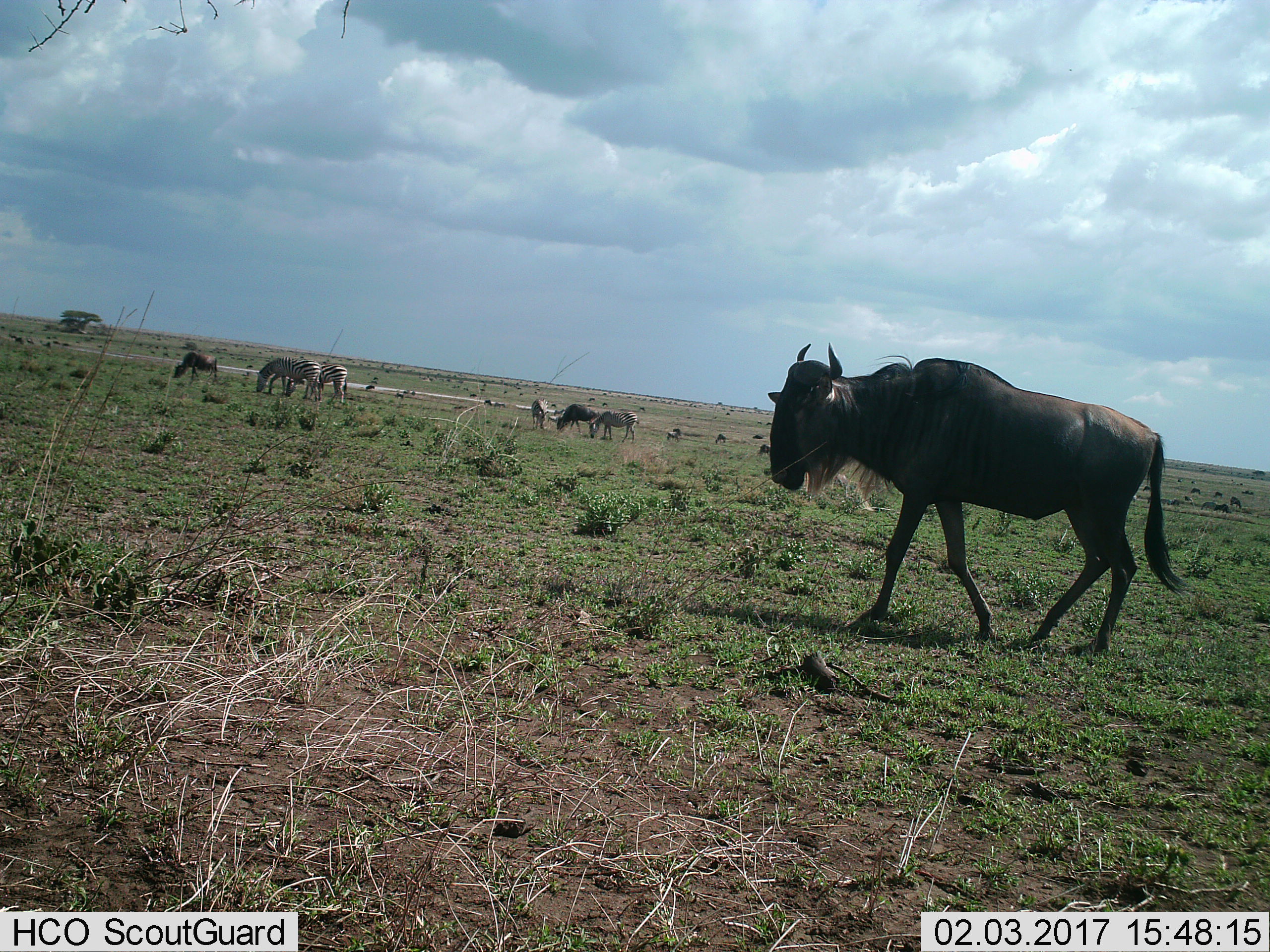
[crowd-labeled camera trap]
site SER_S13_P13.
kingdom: Animalia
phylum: Chordata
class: Mammalia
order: Artiodactyla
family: Bovidae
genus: Connochaetes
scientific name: Connochaetes taurinus taurinus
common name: blue wildebeest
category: wildebeestblue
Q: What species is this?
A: Wildebeestblue (blue wildebeest) (Connochaetes taurinus taurinus).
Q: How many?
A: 4.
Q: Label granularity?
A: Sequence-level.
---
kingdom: Animalia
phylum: Chordata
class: Mammalia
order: Perissodactyla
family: Equidae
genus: Equus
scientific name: Equus quagga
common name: plains zebra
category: zebraplains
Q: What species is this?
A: Zebraplains (plains zebra) (Equus quagga).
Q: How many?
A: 4.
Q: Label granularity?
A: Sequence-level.